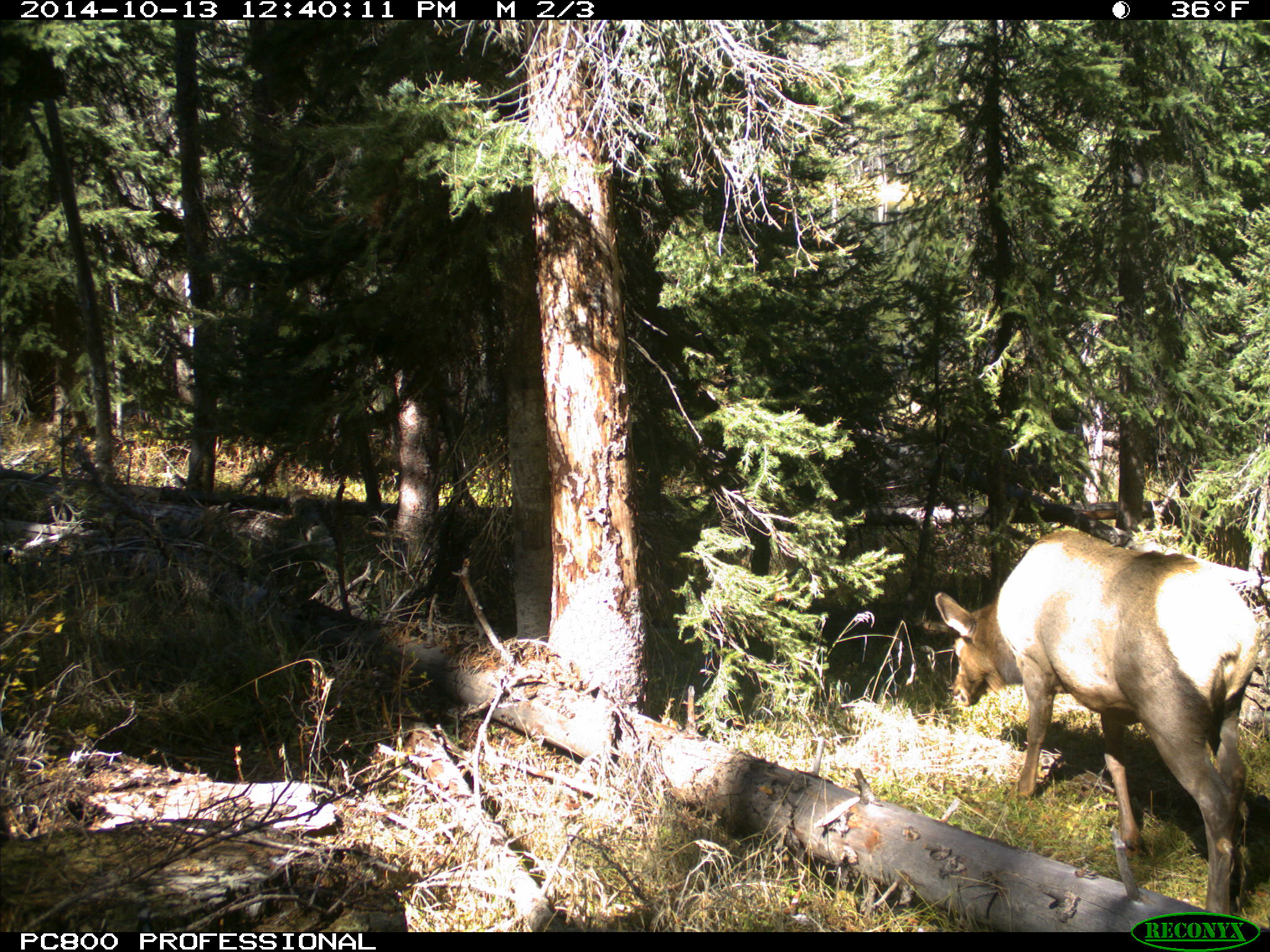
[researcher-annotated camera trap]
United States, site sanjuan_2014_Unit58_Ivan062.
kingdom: Animalia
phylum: Chordata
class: Mammalia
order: Artiodactyla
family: Cervidae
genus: Cervus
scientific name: Cervus elaphus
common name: red deer